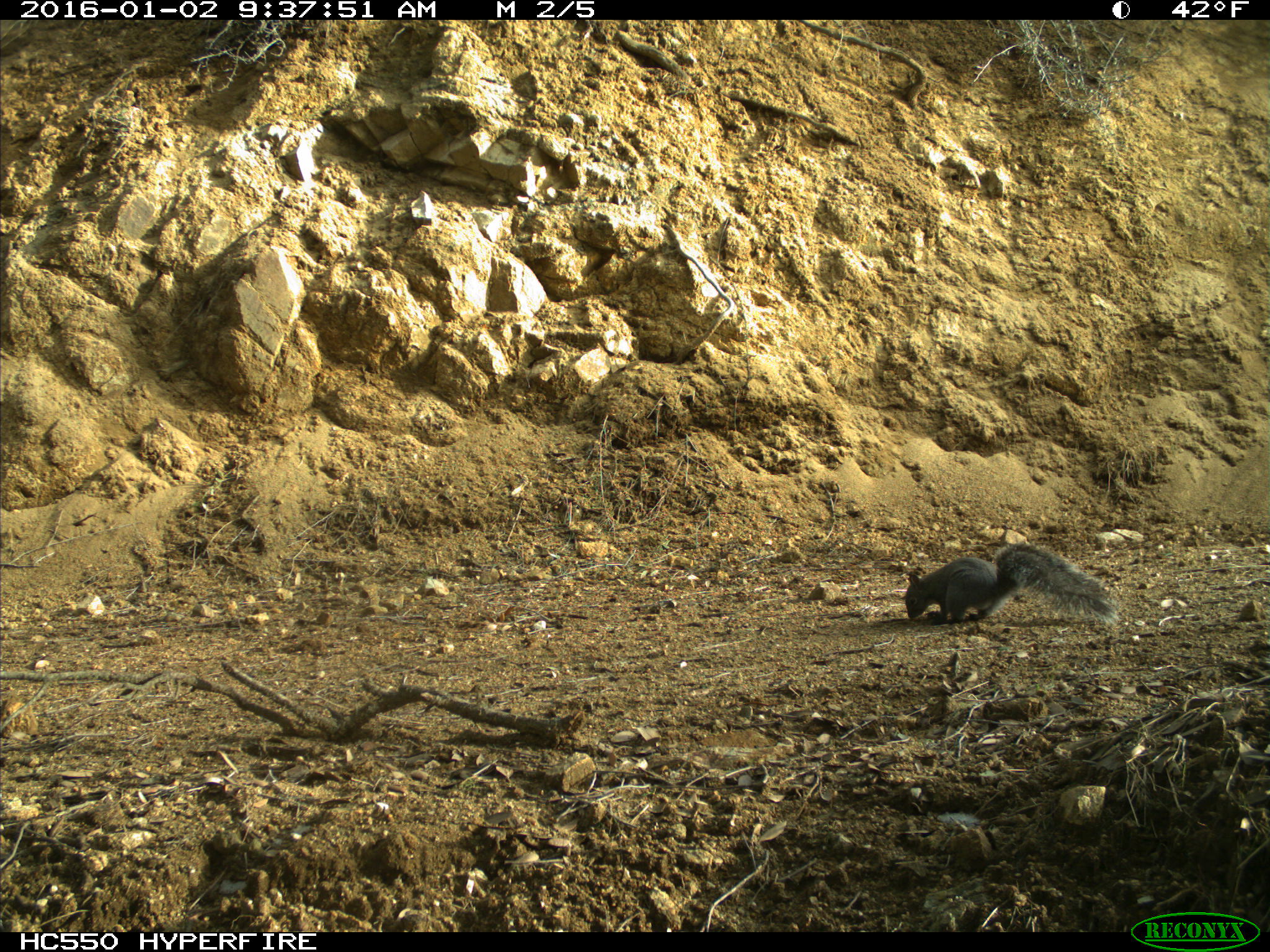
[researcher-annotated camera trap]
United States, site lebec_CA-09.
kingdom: Animalia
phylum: Chordata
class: Mammalia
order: Rodentia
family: Sciuridae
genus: Sciurus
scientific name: Sciurus carolinensis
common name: eastern gray squirrel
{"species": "Sciurus carolinensis (eastern gray squirrel)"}